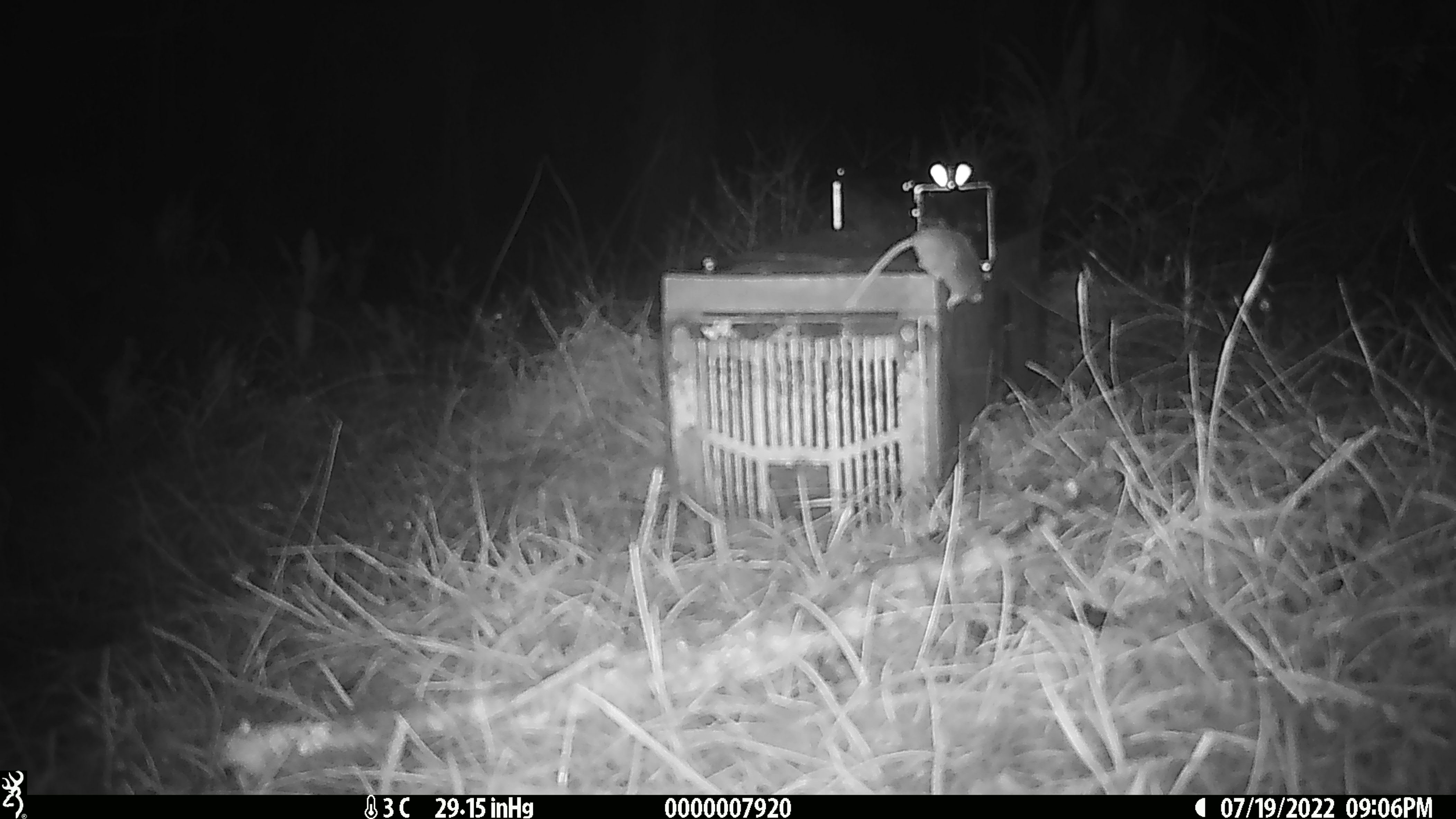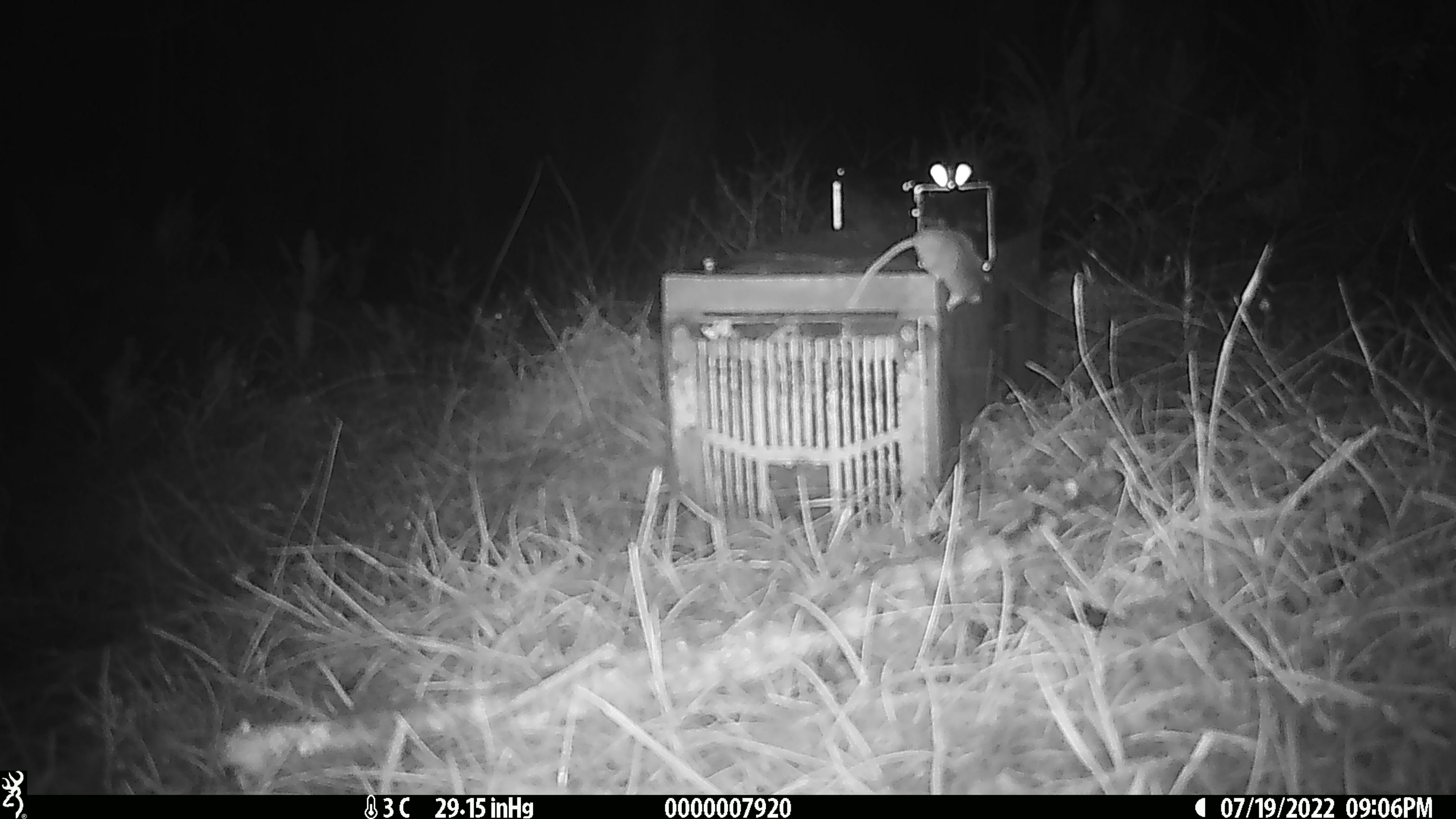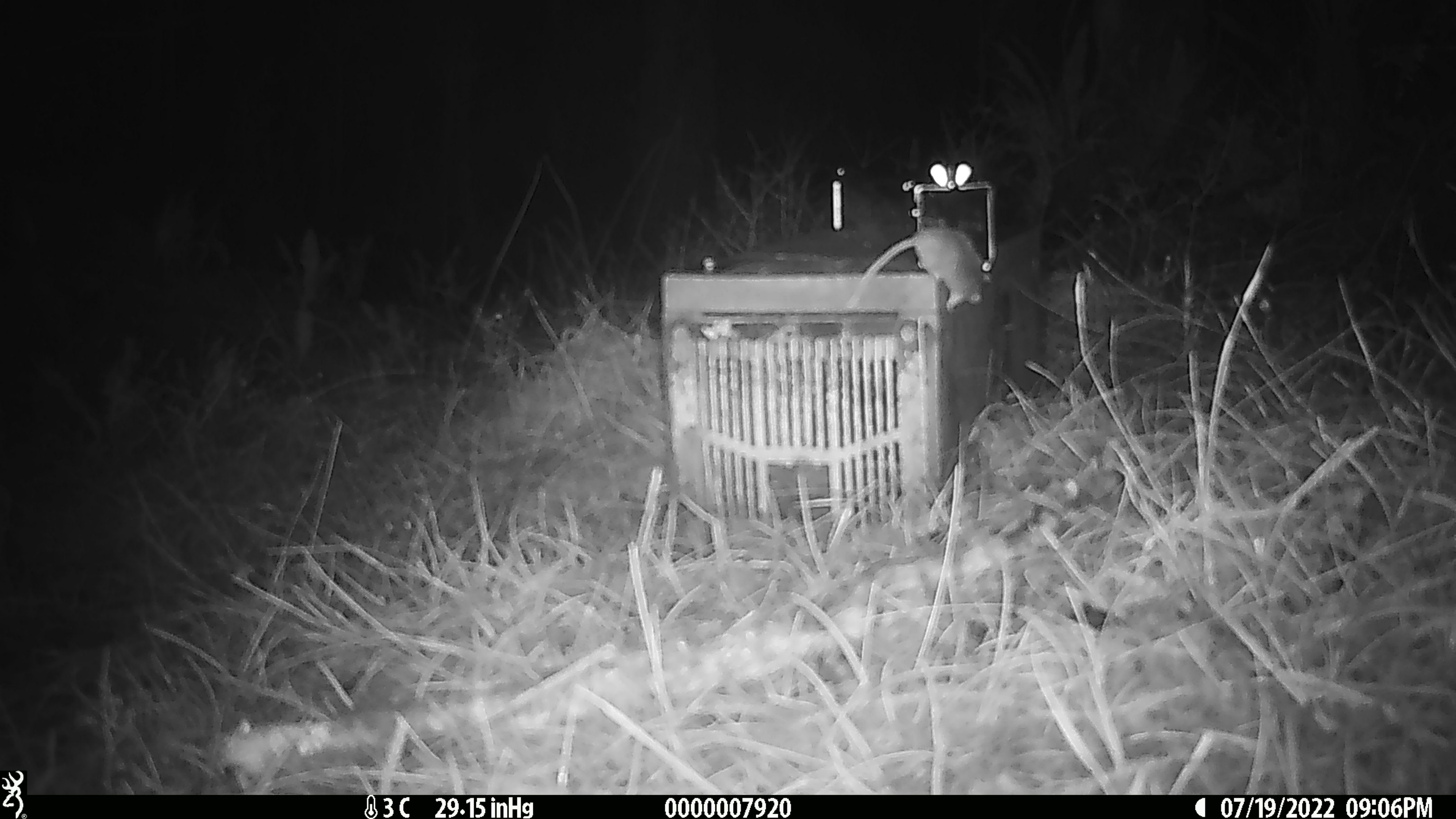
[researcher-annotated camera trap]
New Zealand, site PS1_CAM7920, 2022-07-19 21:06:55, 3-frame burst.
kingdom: Animalia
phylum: Chordata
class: Mammalia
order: Rodentia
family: Muridae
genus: Mus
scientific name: Mus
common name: mouse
Mouse (Mus).